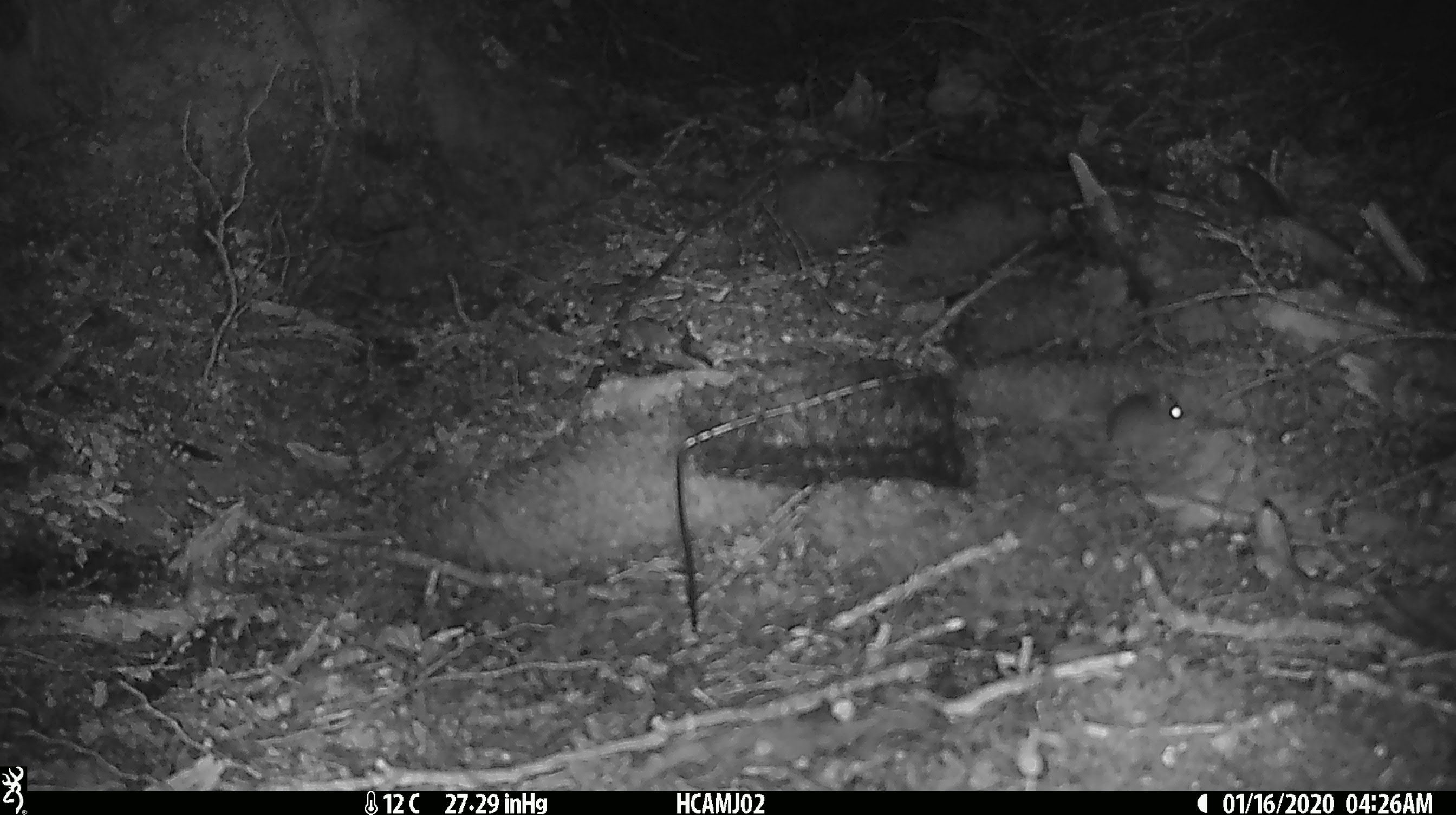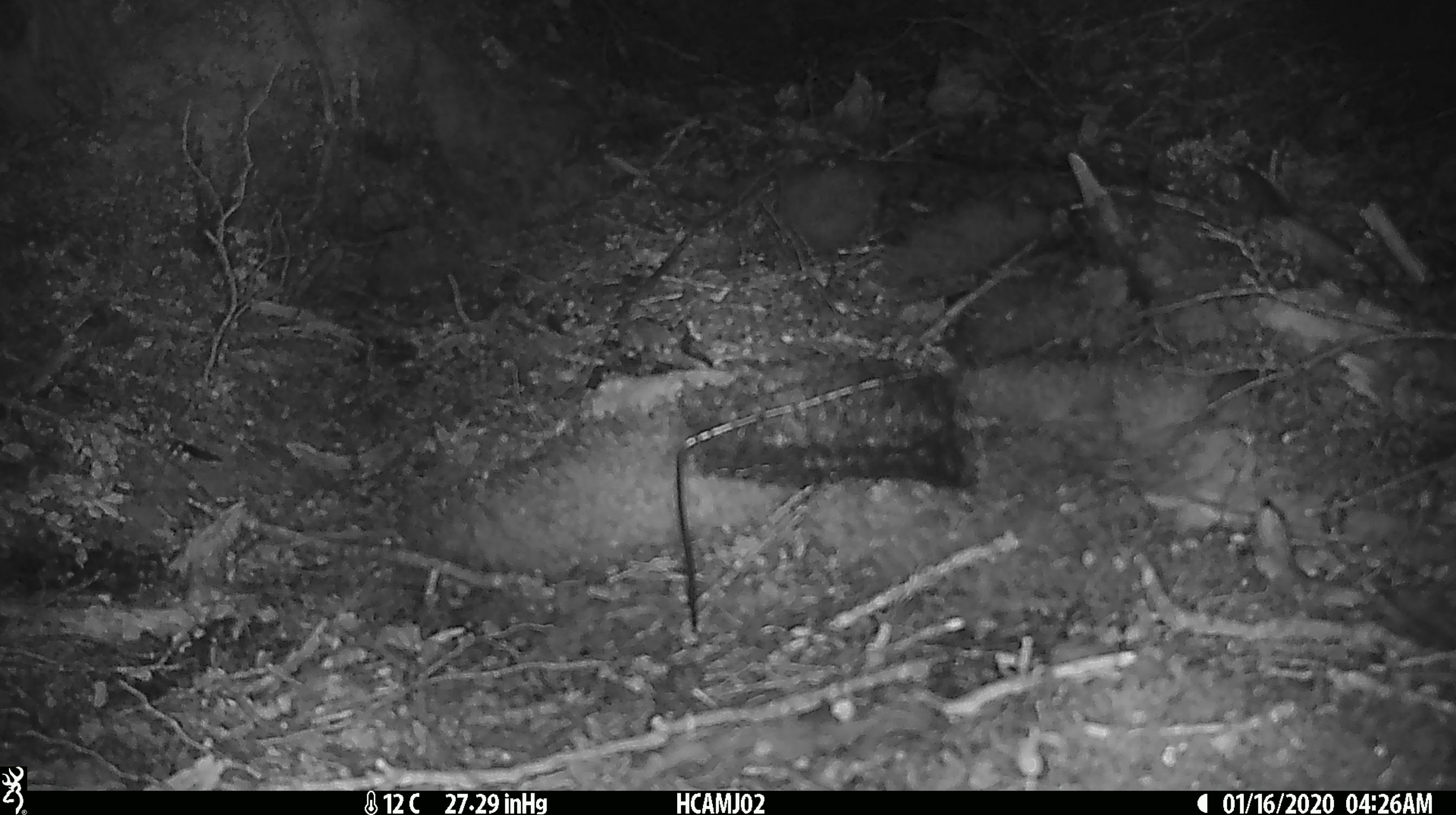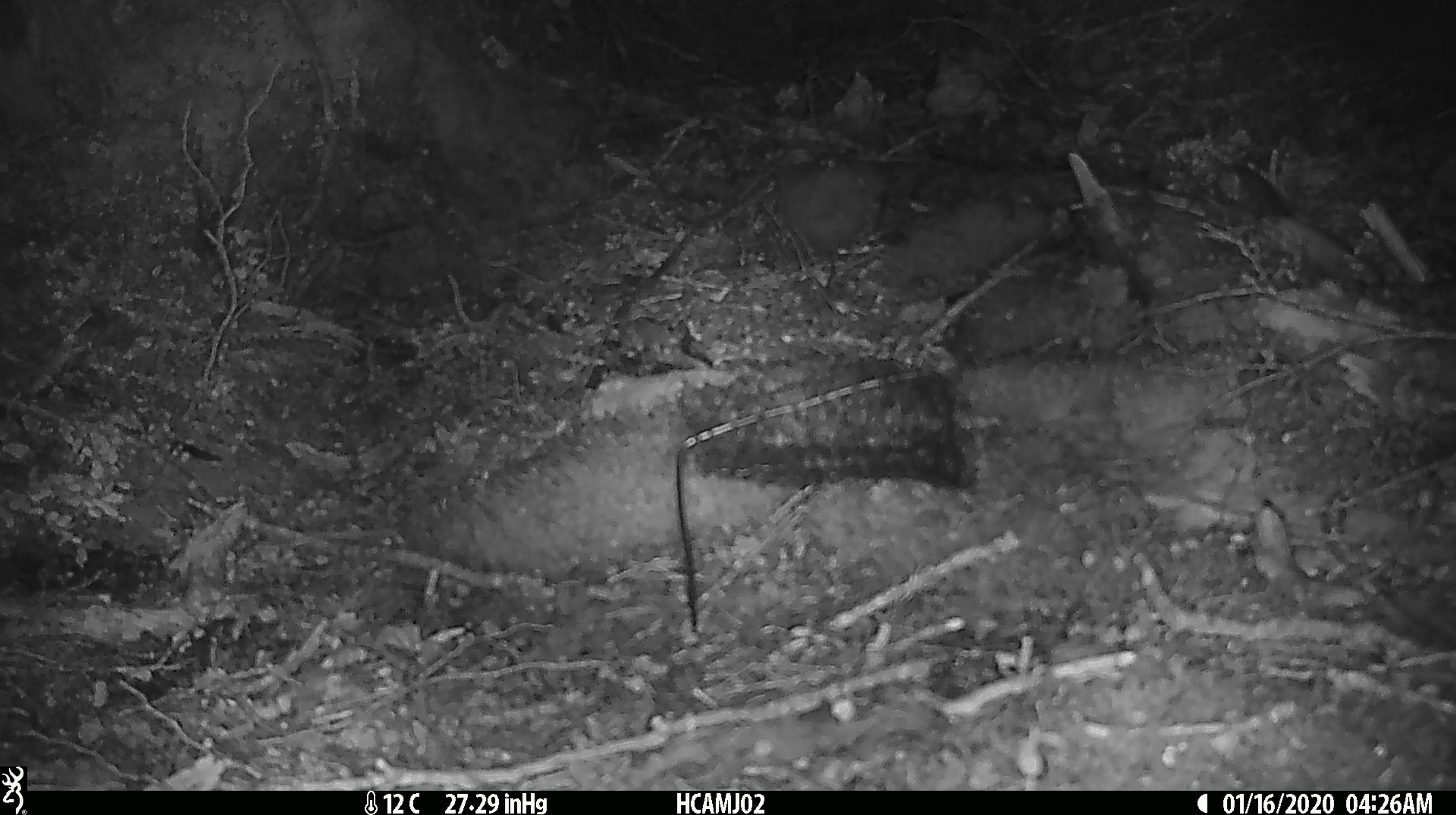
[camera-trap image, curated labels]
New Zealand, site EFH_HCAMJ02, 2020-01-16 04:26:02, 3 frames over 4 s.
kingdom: Animalia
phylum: Chordata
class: Mammalia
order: Rodentia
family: Muridae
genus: Mus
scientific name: Mus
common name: mouse